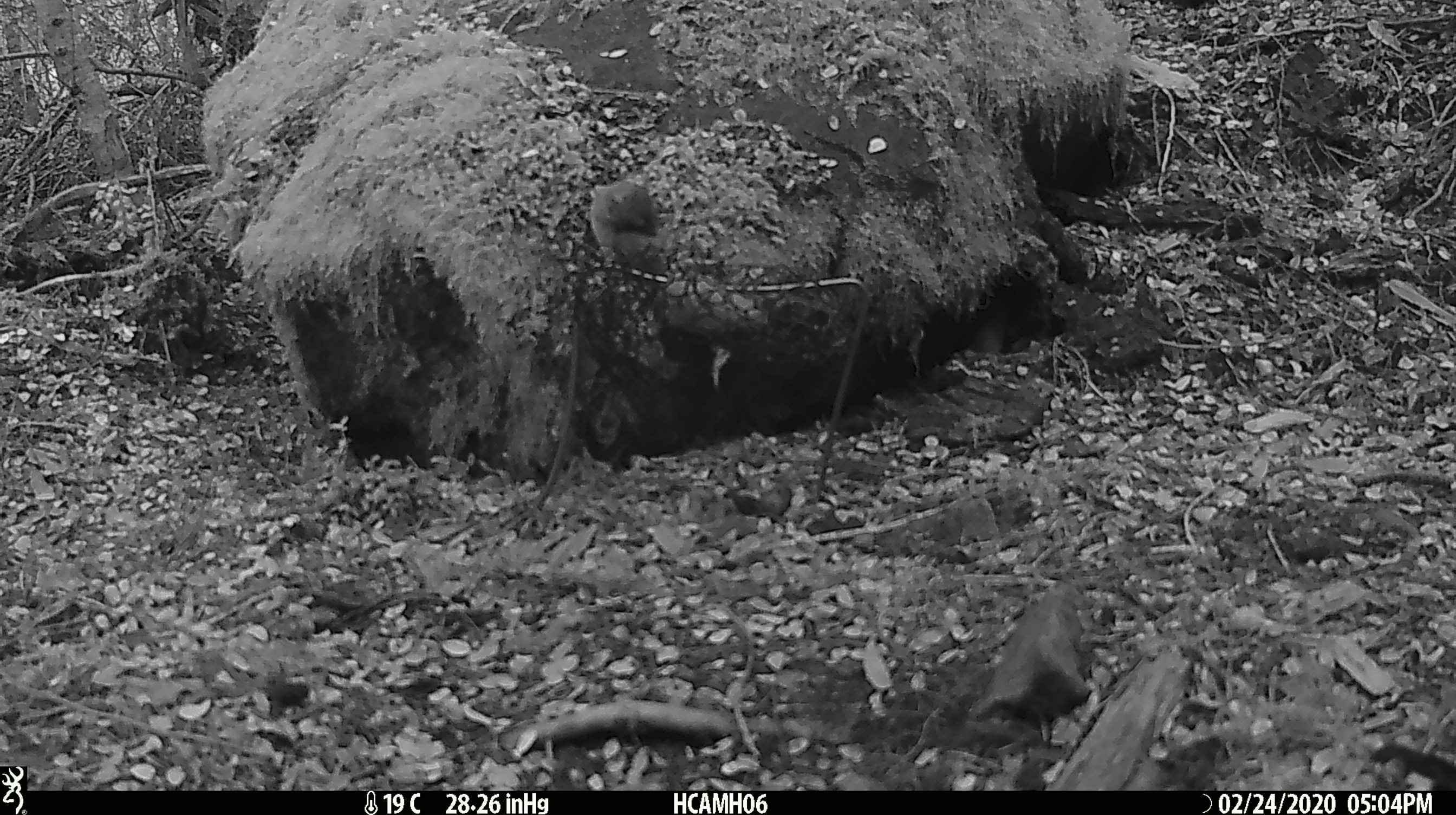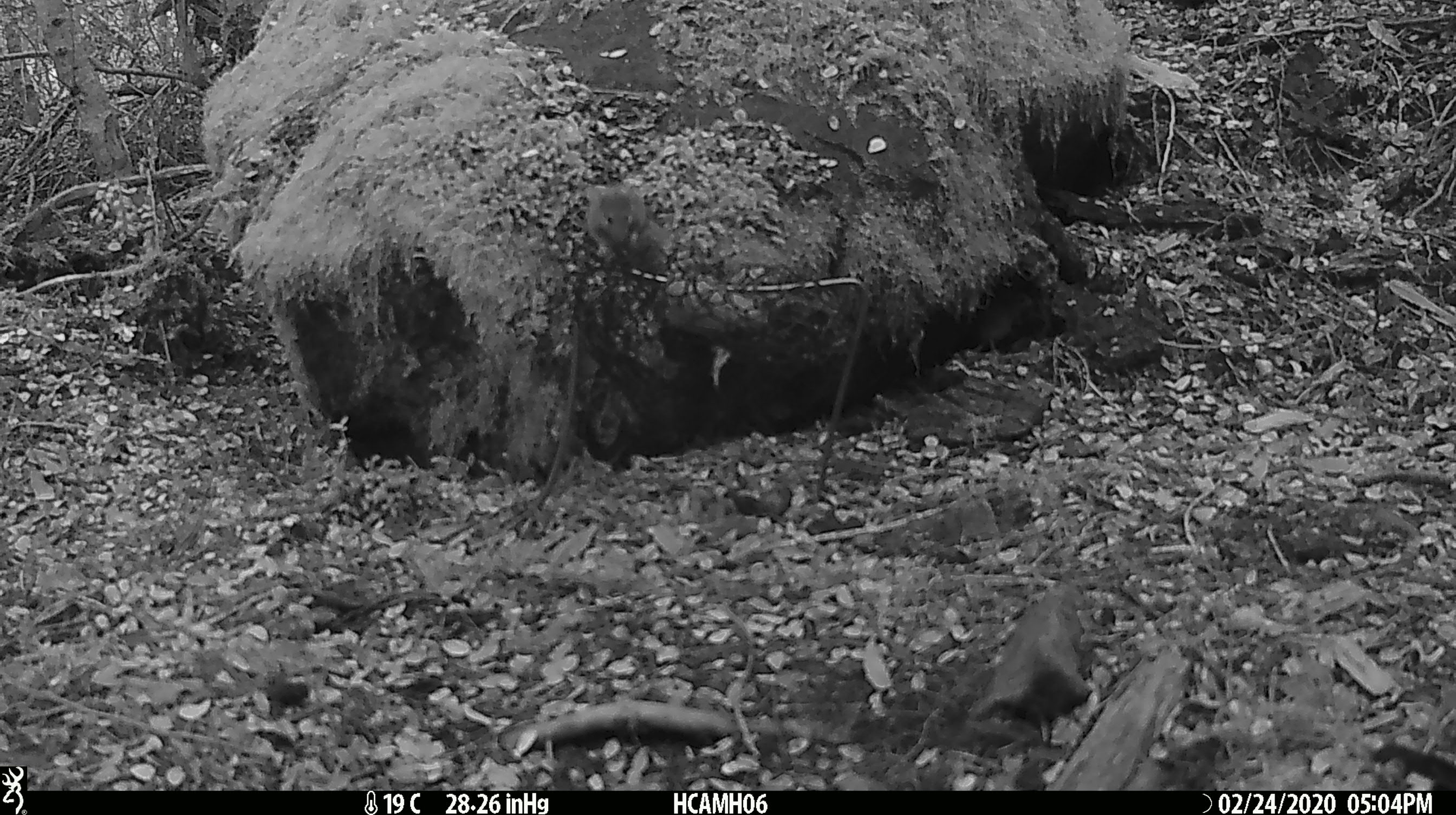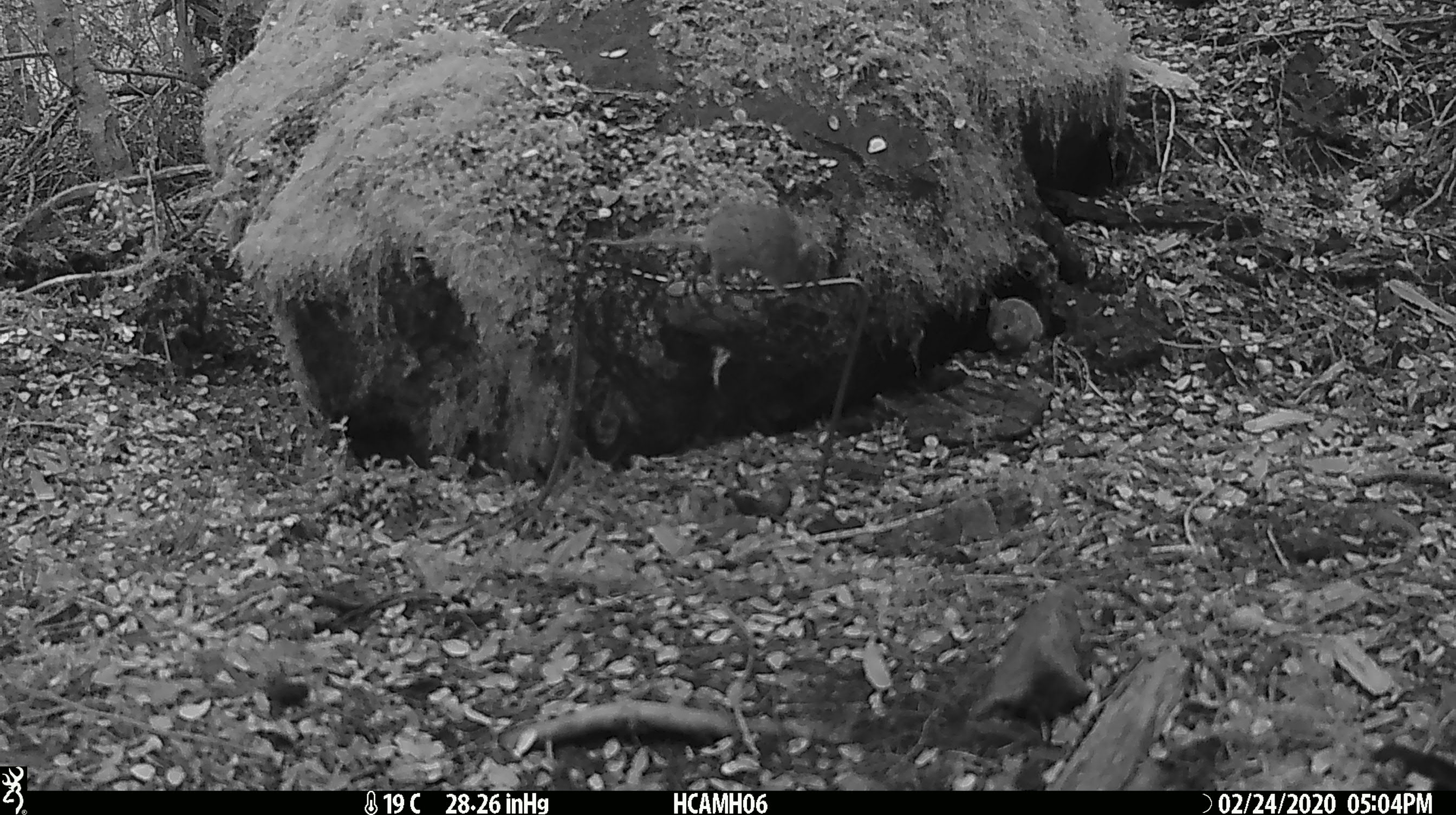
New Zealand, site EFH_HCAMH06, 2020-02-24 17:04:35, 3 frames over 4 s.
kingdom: Animalia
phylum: Chordata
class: Mammalia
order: Rodentia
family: Muridae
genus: Mus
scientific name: Mus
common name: mouse